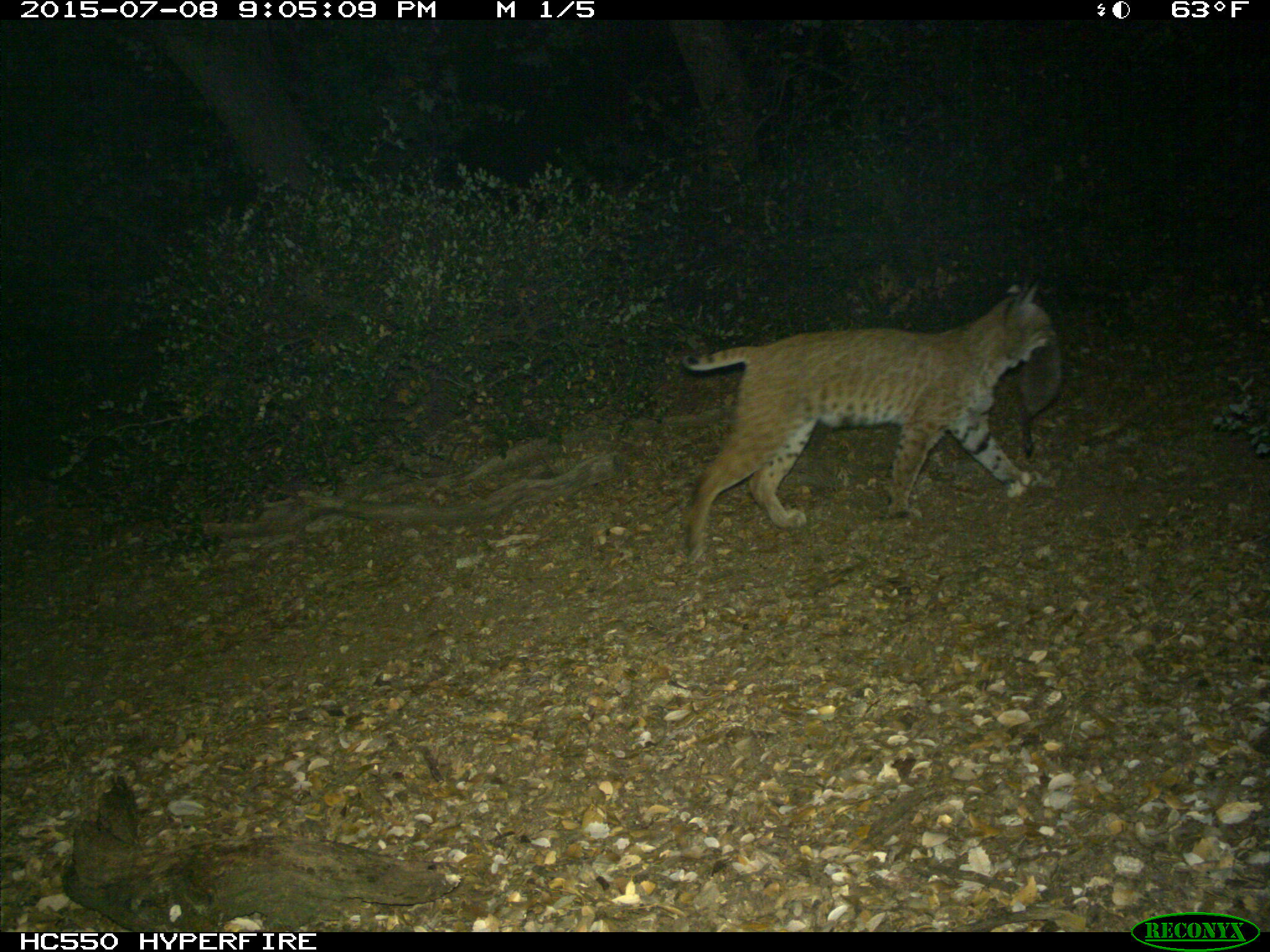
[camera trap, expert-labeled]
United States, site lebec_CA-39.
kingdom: Animalia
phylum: Chordata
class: Mammalia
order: Carnivora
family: Felidae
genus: Lynx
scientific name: Lynx rufus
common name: bobcat